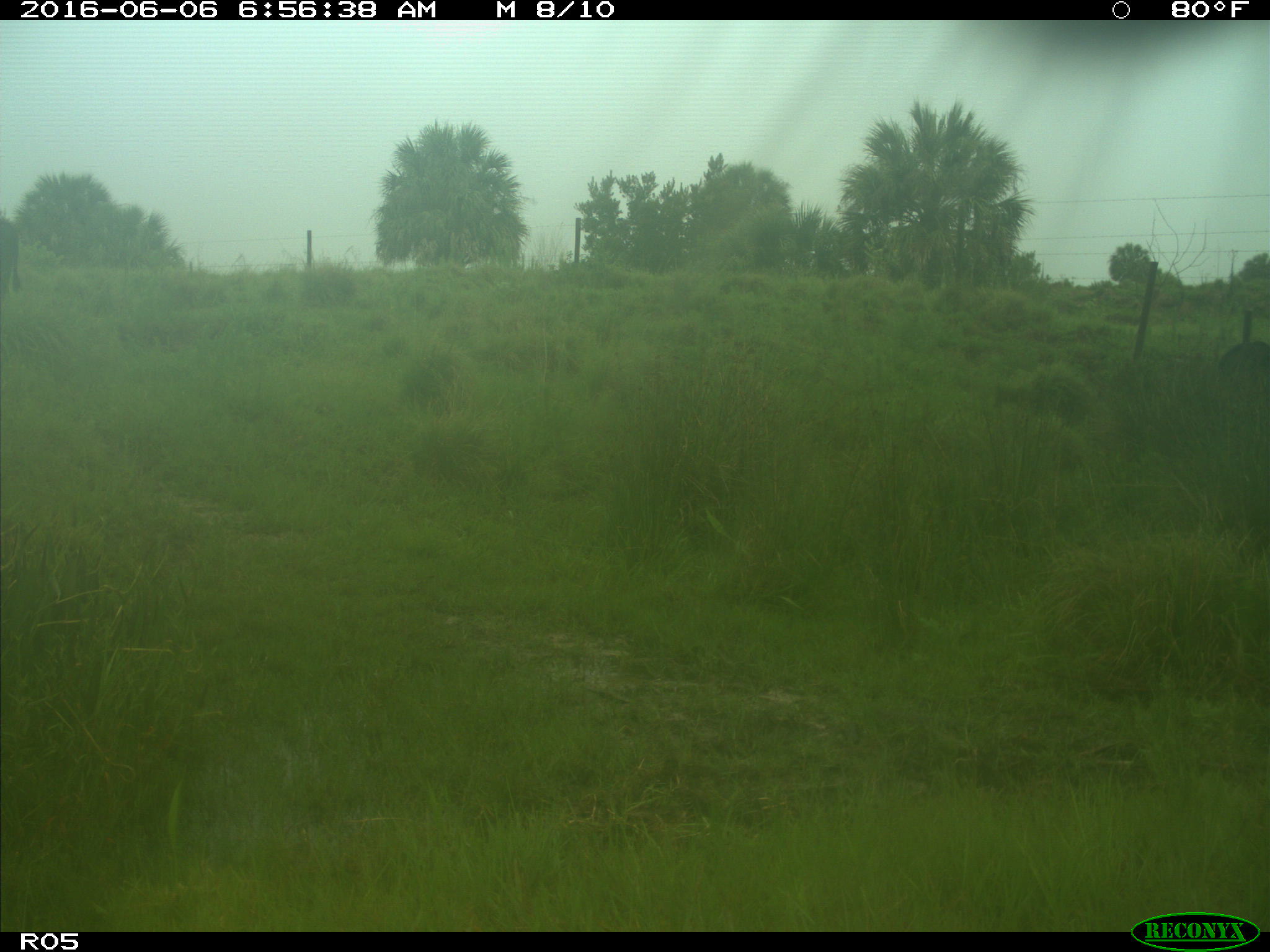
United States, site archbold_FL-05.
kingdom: Animalia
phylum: Chordata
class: Mammalia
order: Artiodactyla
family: Bovidae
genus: Bos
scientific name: Bos taurus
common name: domestic cow